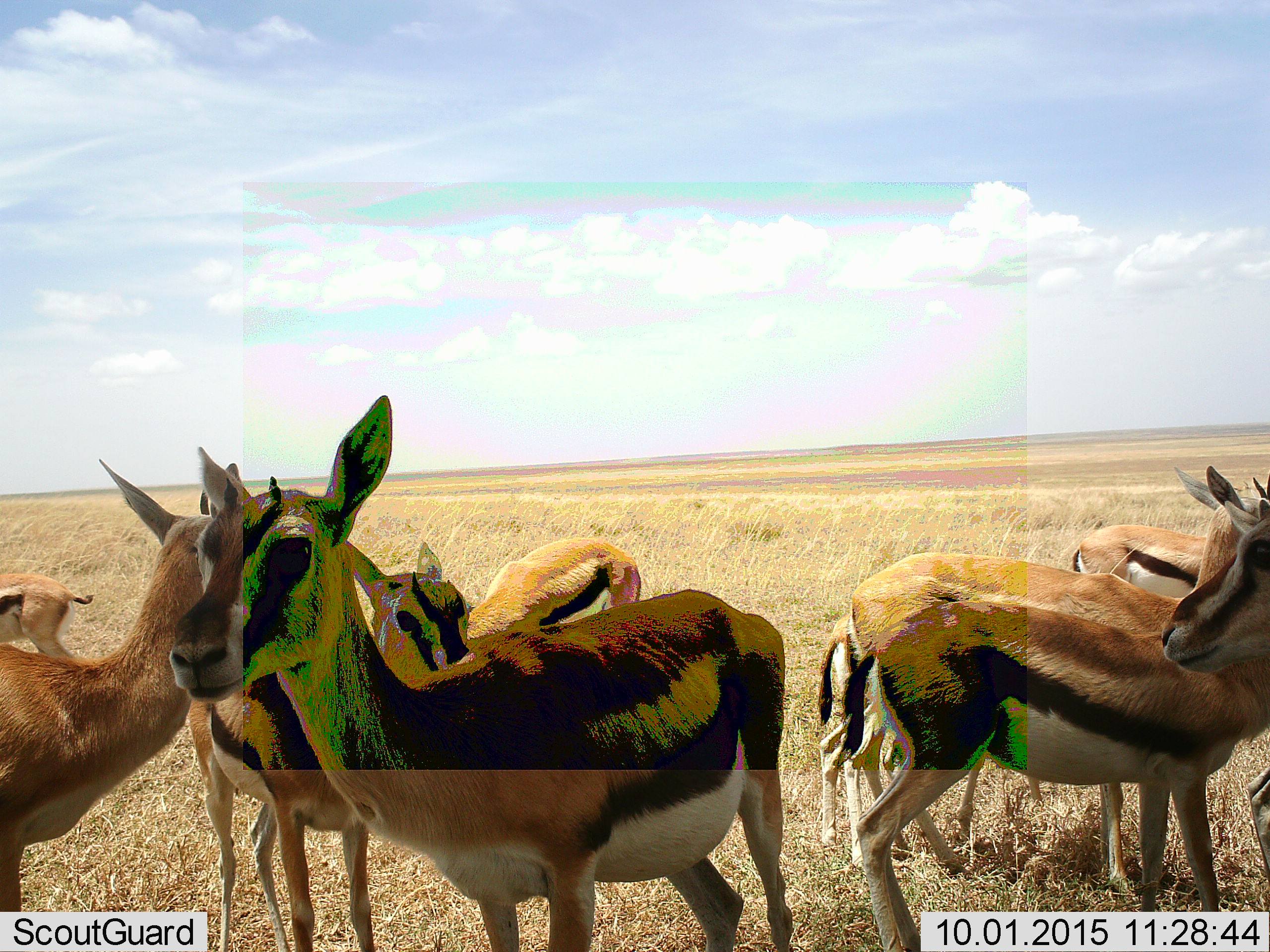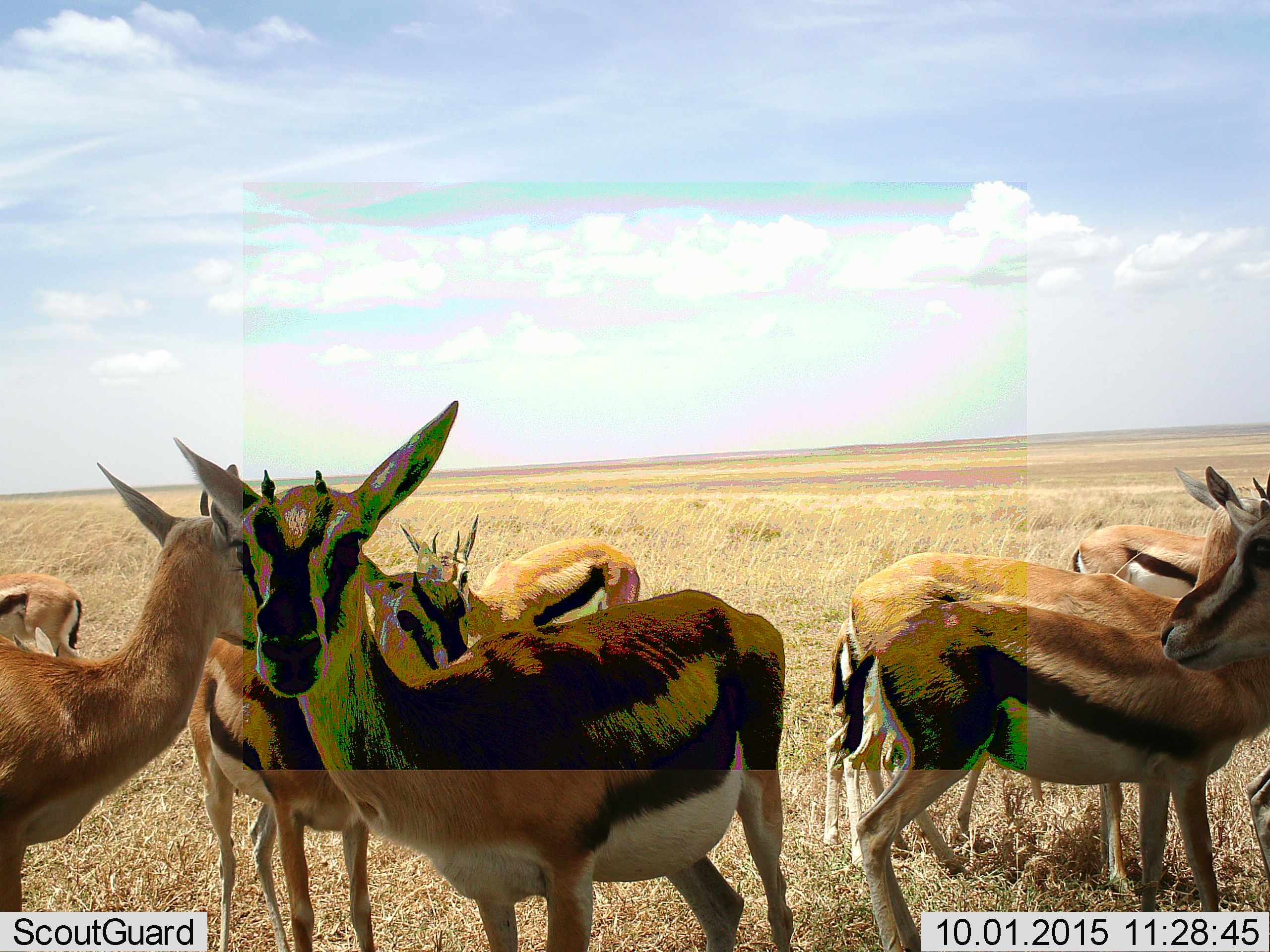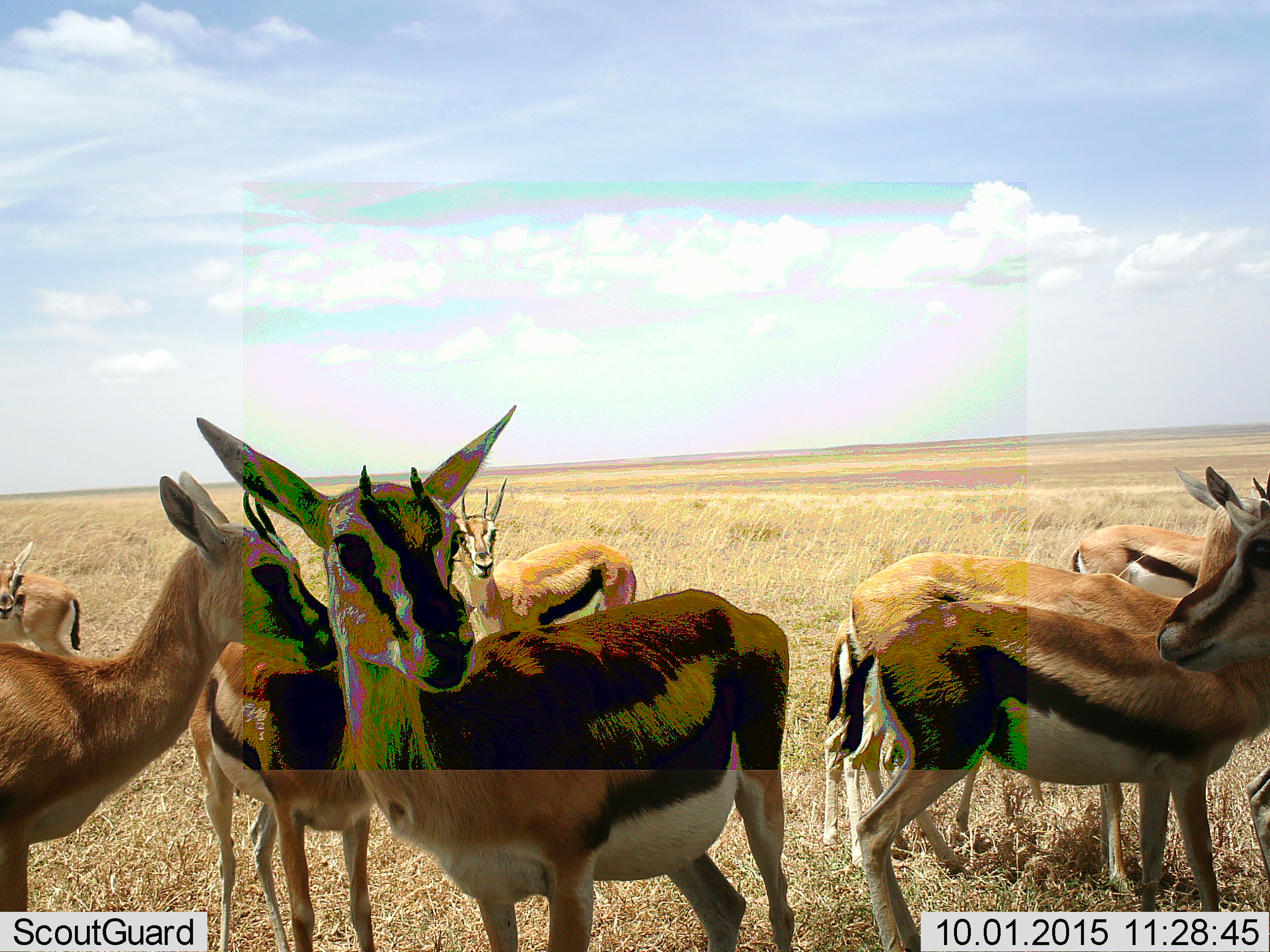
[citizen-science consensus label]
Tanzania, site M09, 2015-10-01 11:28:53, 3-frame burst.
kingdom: Animalia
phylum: Chordata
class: Mammalia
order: Artiodactyla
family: Bovidae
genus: Eudorcas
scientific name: Eudorcas thomsonii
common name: thomson's gazelle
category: gazellethomsons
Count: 9.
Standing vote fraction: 90%.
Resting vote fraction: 10%.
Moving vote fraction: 10%.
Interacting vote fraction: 30%.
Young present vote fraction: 30%.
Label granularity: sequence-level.